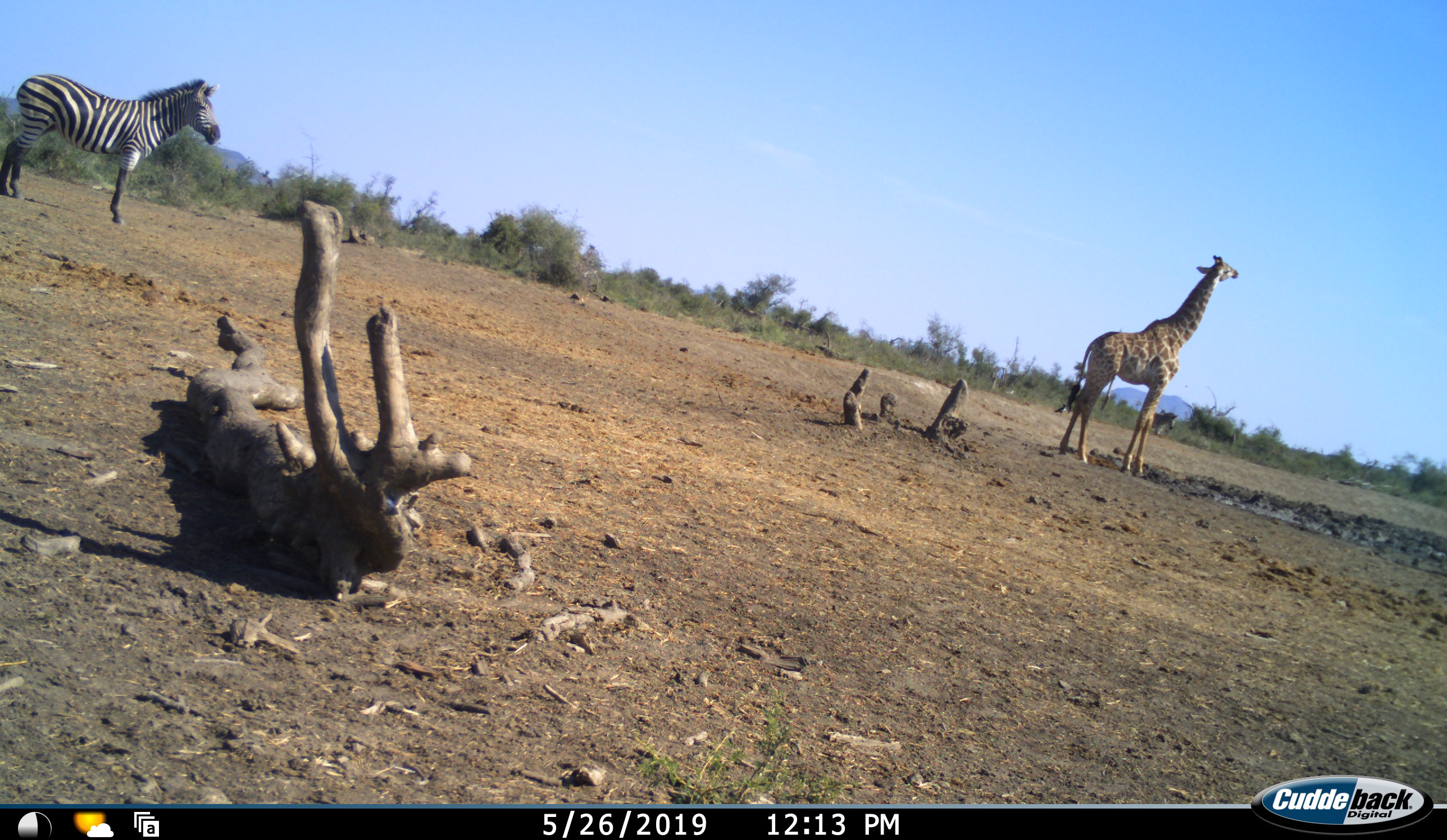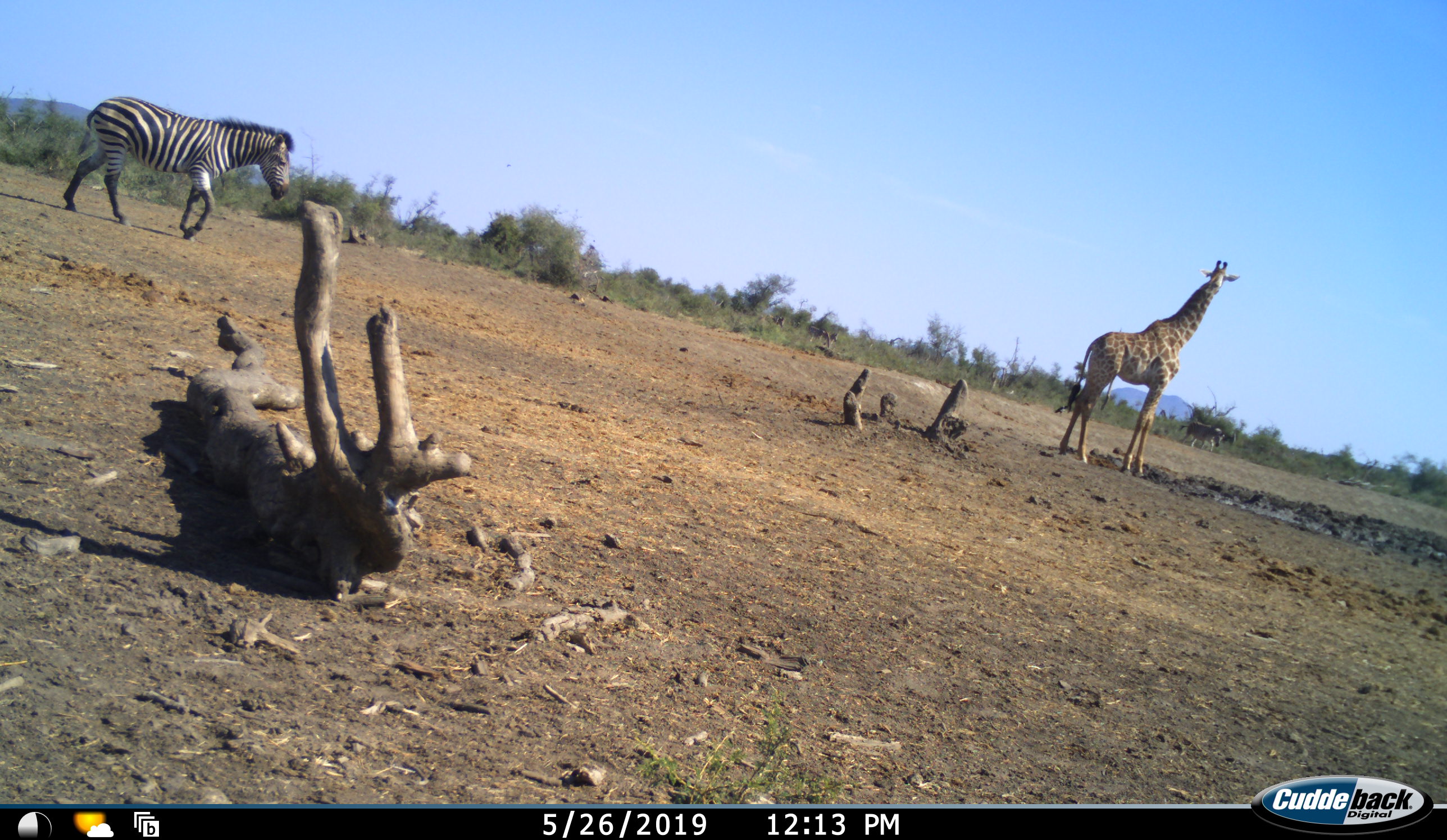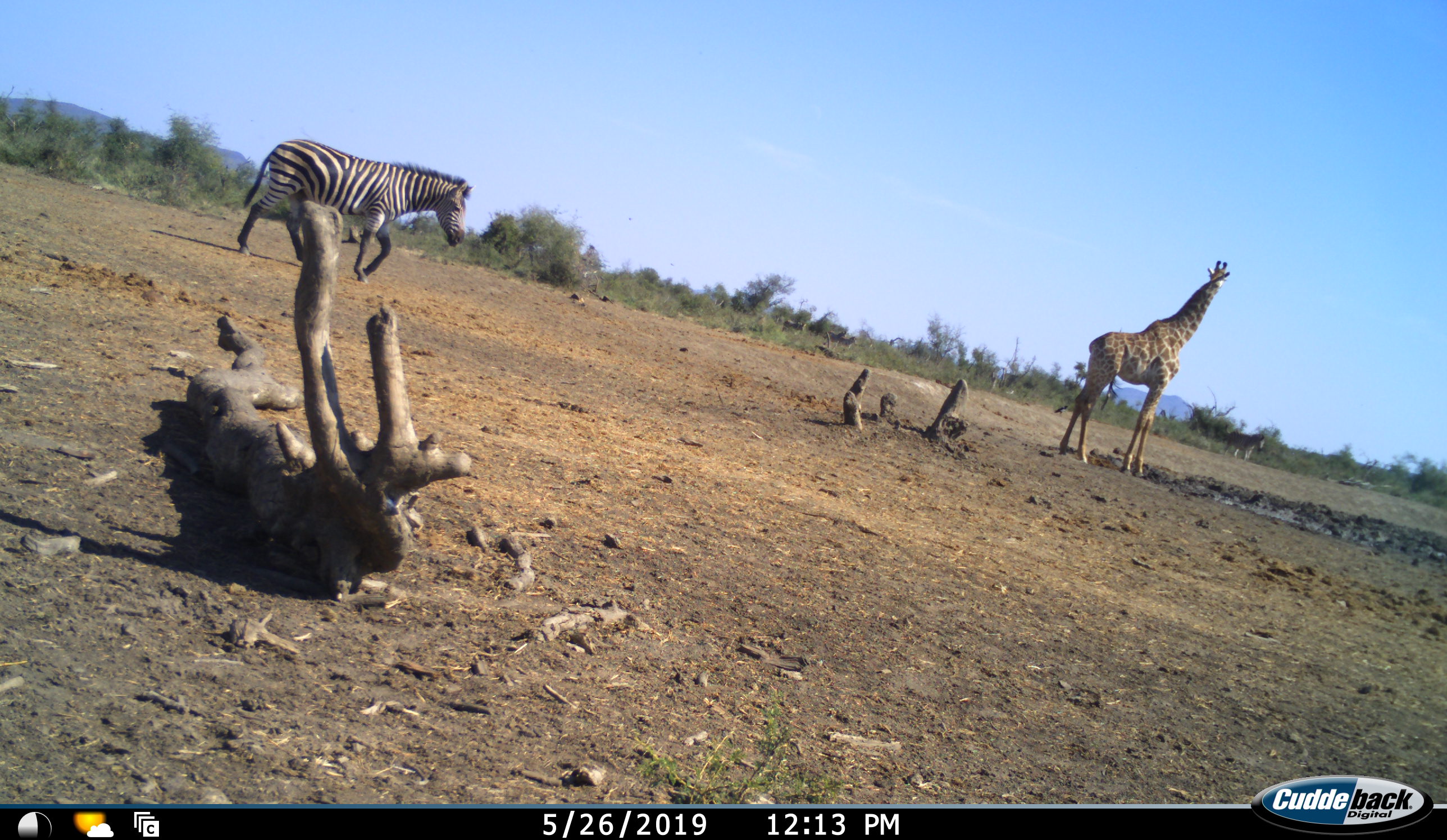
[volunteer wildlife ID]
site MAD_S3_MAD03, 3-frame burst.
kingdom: Animalia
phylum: Chordata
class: Mammalia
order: Artiodactyla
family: Giraffidae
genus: Giraffa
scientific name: Giraffa camelopardalis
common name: giraffe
Giraffe (Giraffa camelopardalis), count 1. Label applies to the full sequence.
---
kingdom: Animalia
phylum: Chordata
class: Mammalia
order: Perissodactyla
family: Equidae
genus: Equus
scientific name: Equus quagga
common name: plains zebra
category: zebraplains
Zebraplains (plains zebra) (Equus quagga), count 2. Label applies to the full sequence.